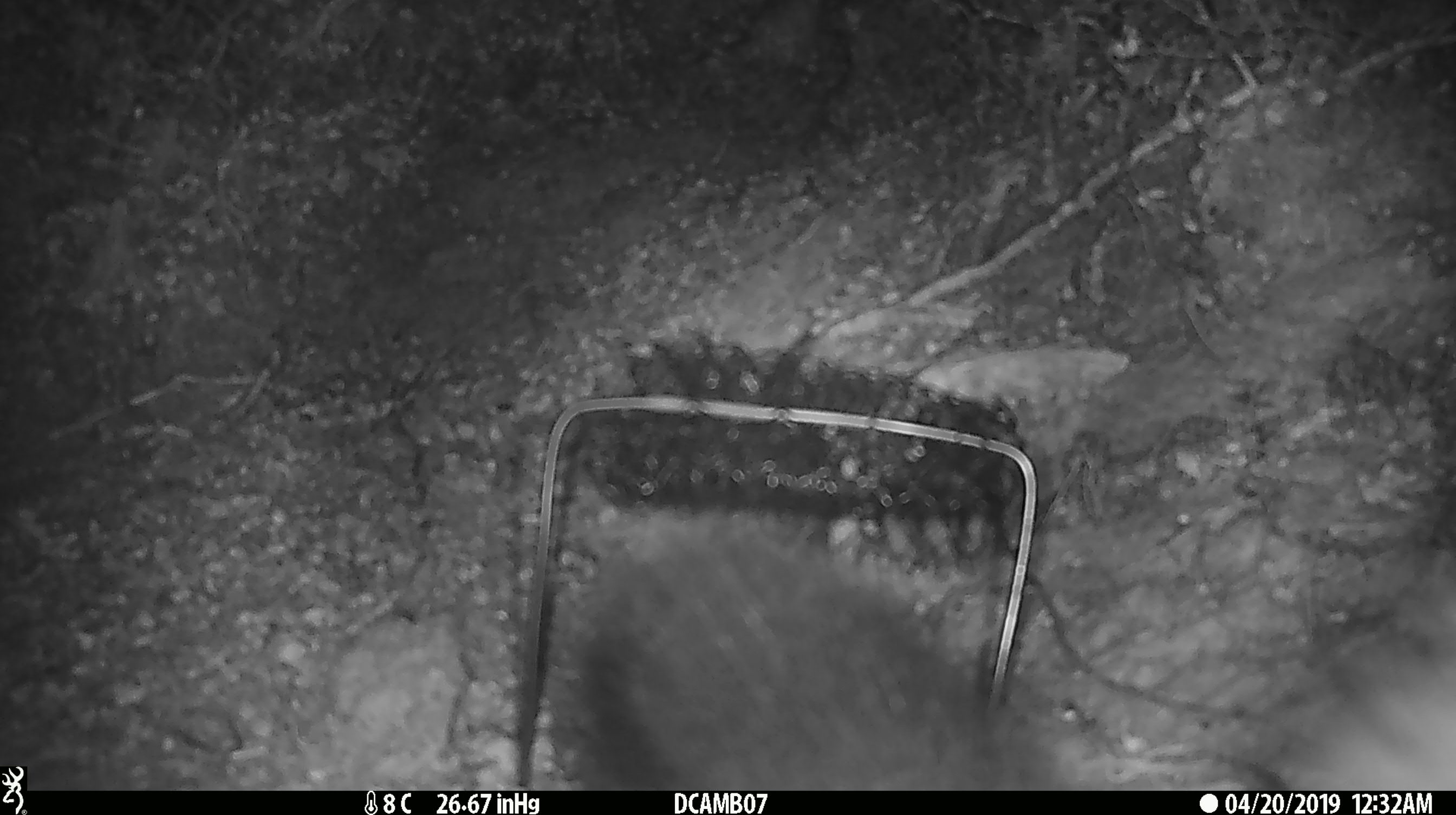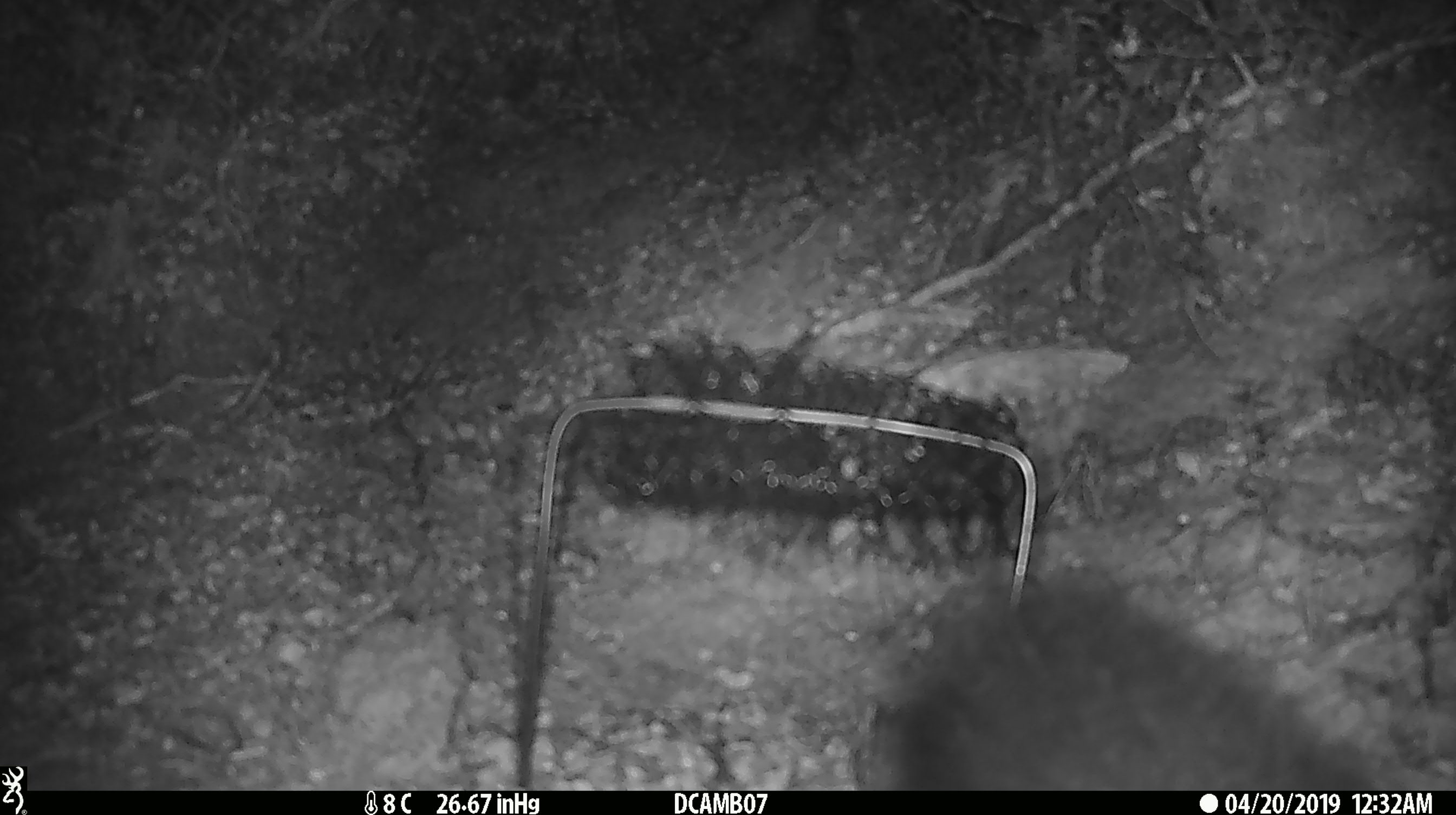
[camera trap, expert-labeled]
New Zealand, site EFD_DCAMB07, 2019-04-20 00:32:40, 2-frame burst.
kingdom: Animalia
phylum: Chordata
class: Mammalia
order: Diprotodontia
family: Phalangeridae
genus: Trichosurus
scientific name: Trichosurus vulpecula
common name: common brushtail possum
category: possum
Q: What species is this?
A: Possum (common brushtail possum) (Trichosurus vulpecula).